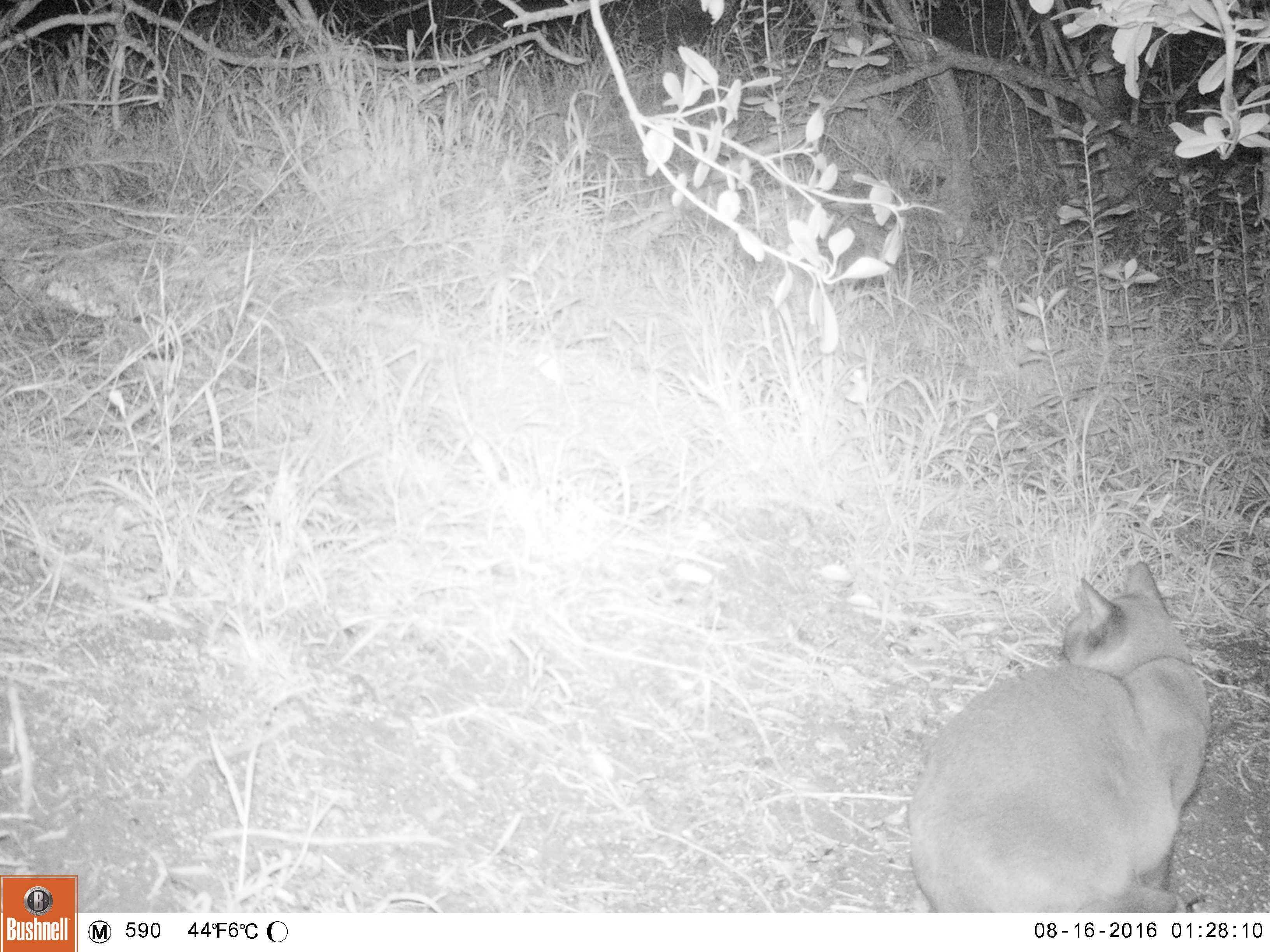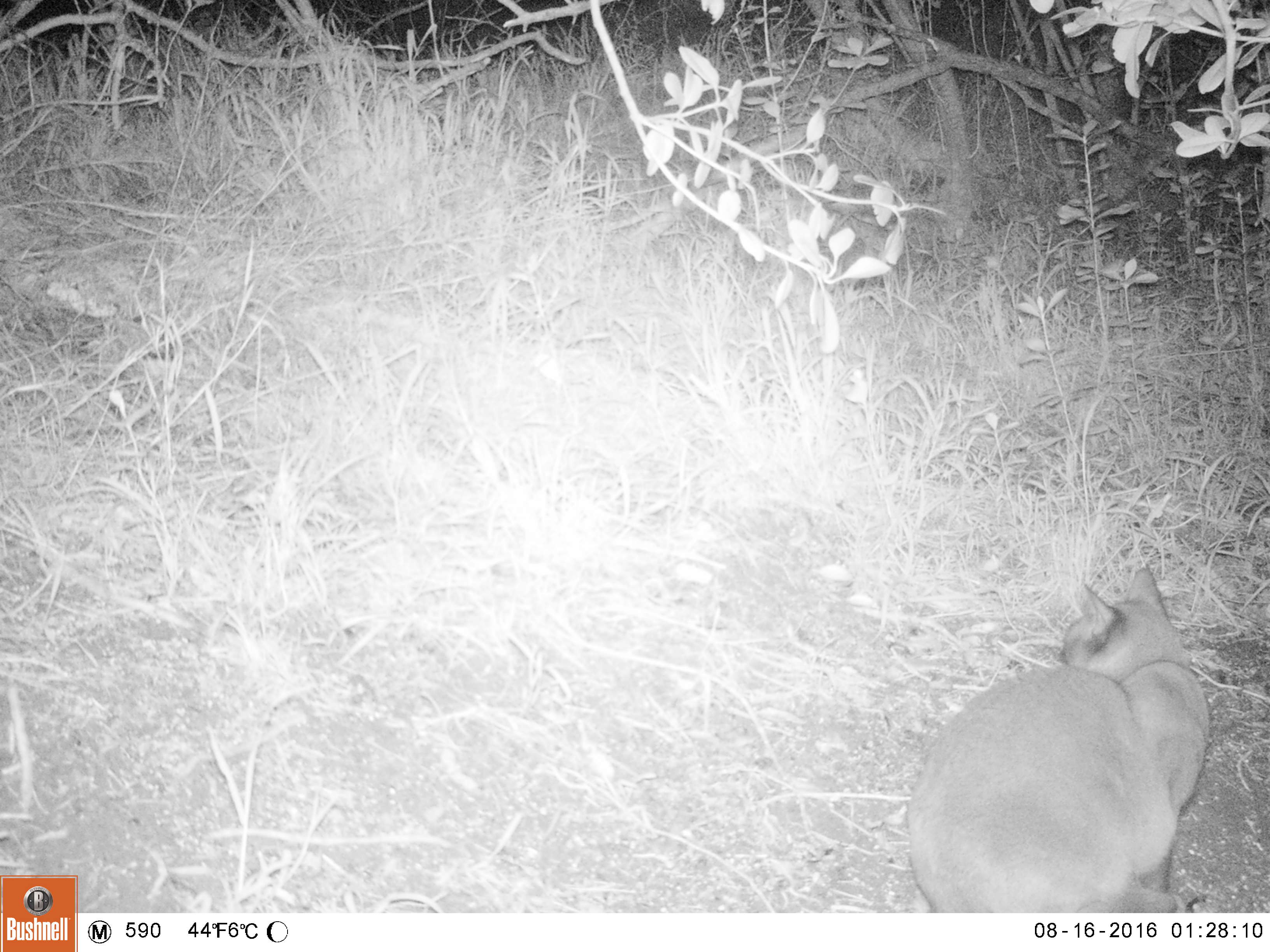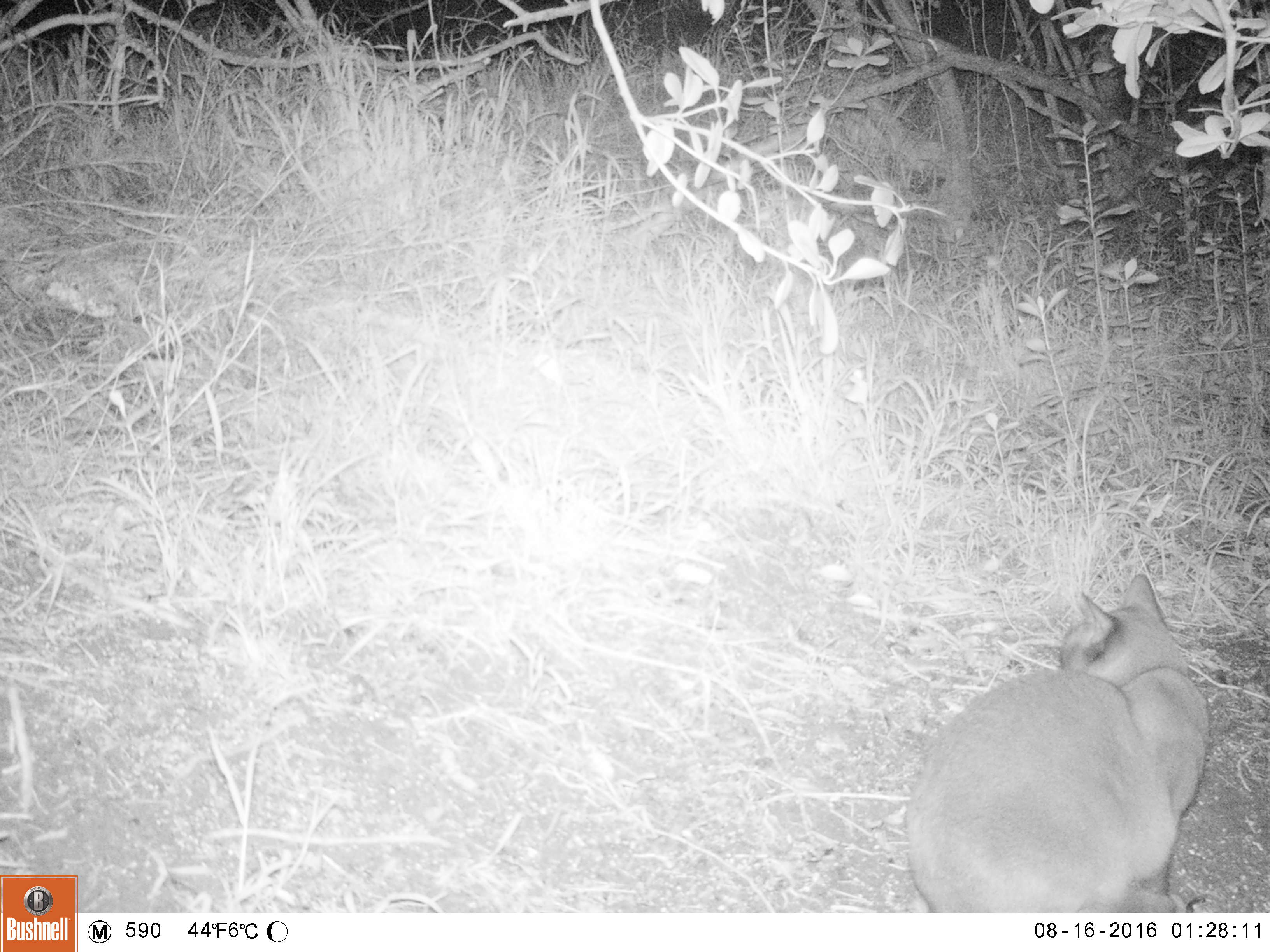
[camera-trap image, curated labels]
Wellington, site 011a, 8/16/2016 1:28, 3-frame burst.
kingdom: Animalia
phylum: Chordata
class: Mammalia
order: Carnivora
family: Felidae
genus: Felis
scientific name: Felis catus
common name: cat